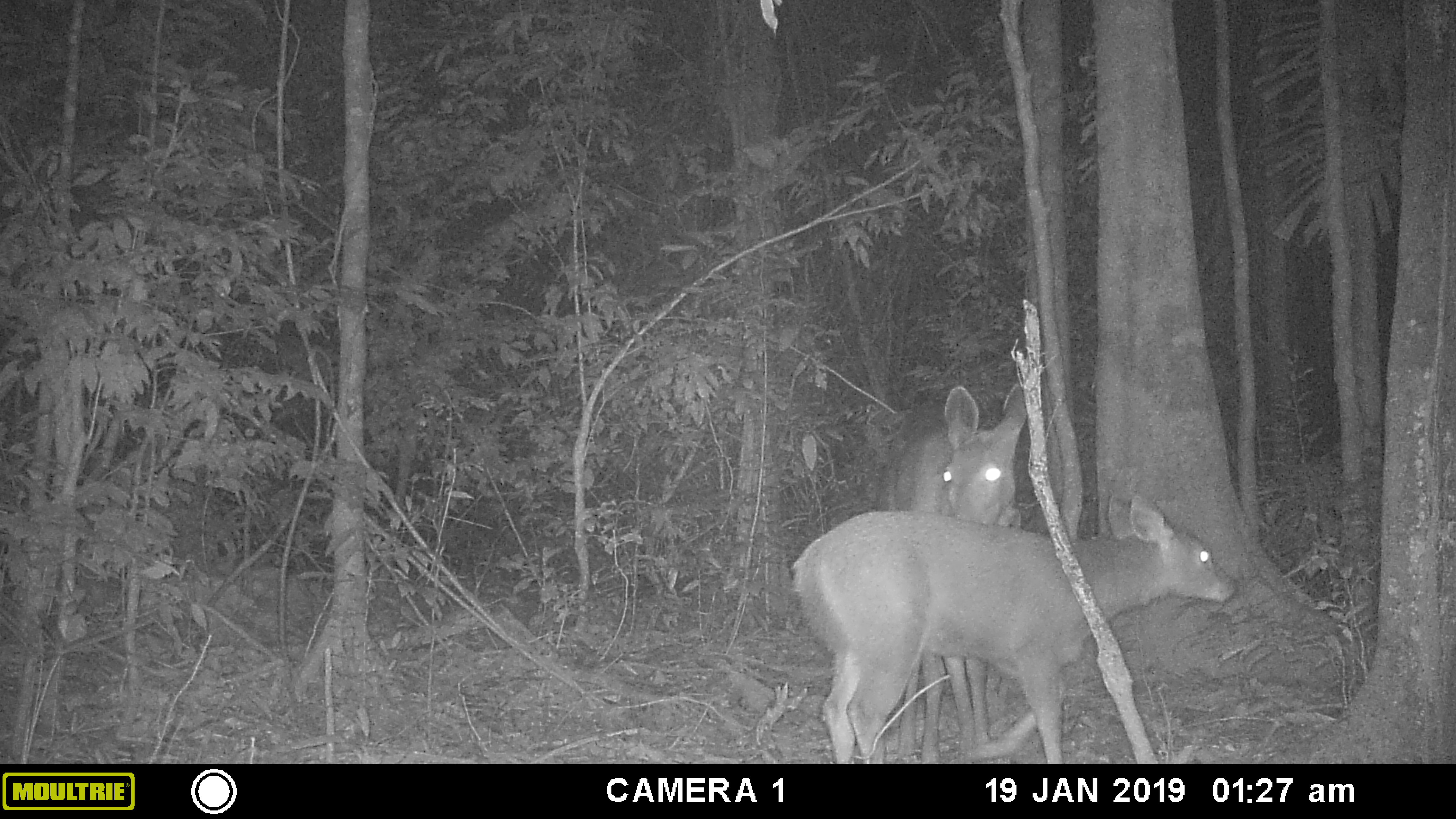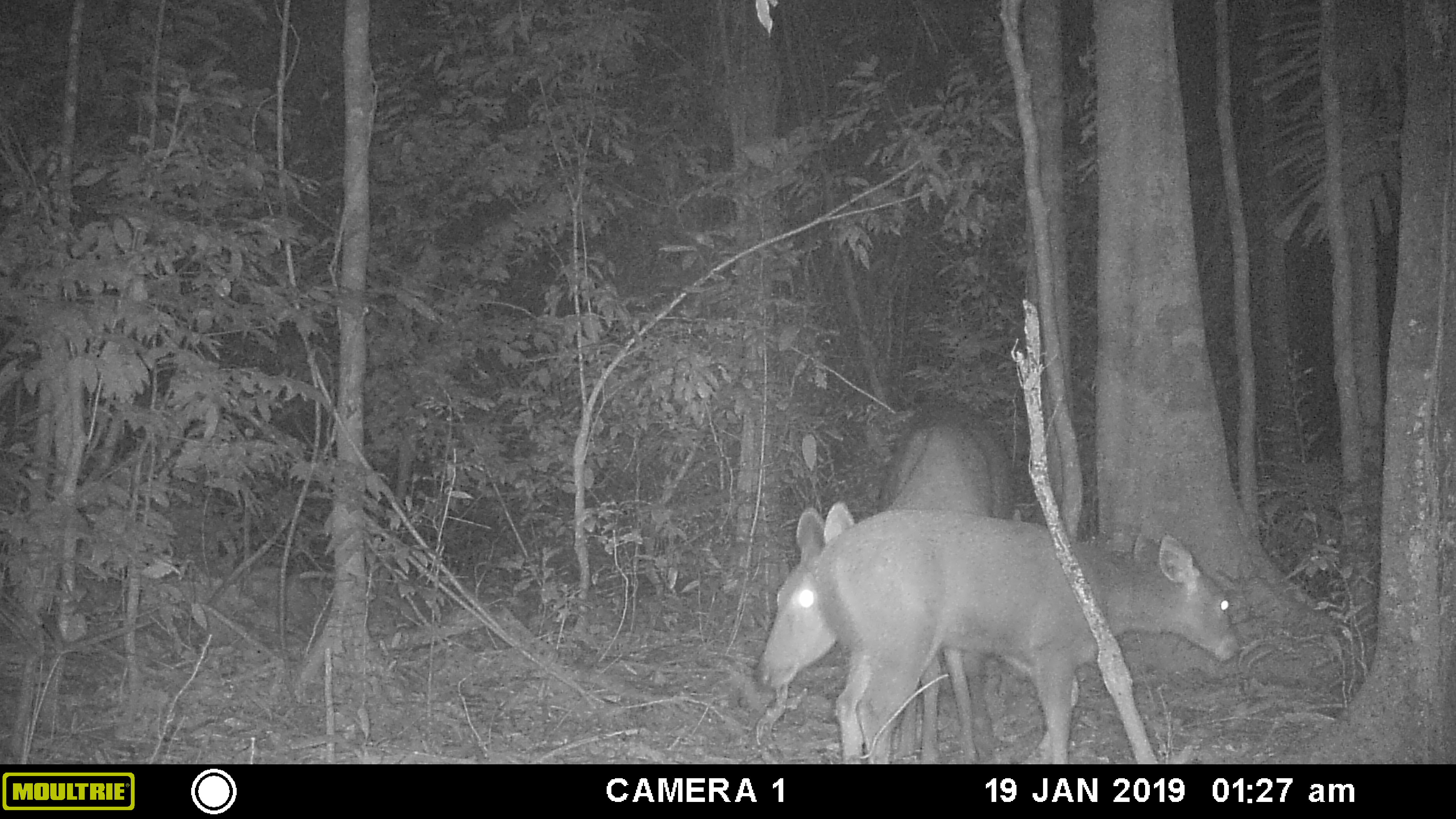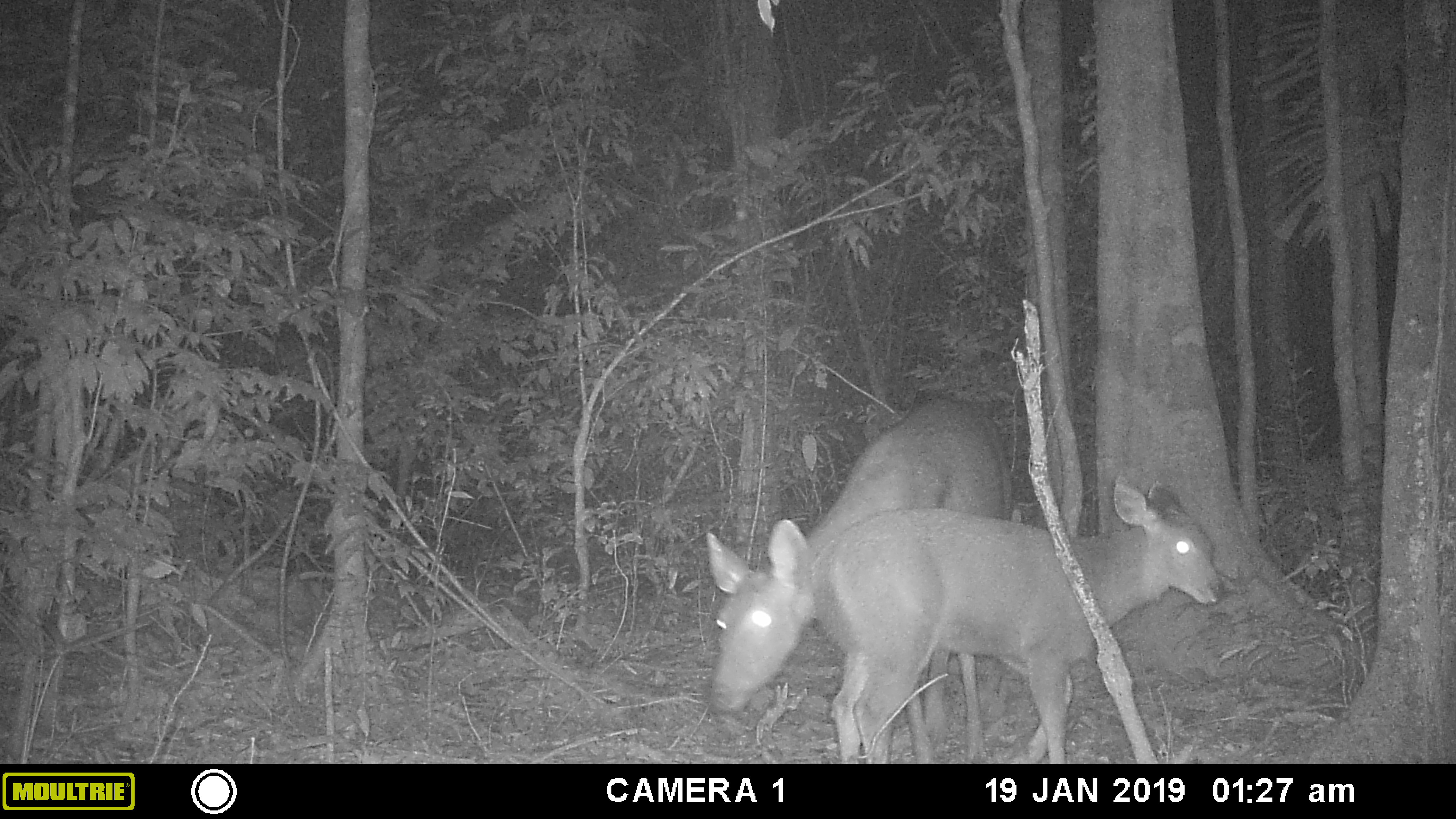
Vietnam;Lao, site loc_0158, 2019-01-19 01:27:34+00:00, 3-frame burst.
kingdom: Animalia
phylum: Chordata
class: Mammalia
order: Artiodactyla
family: Cervidae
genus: Rusa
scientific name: Rusa unicolor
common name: sambar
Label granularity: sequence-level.